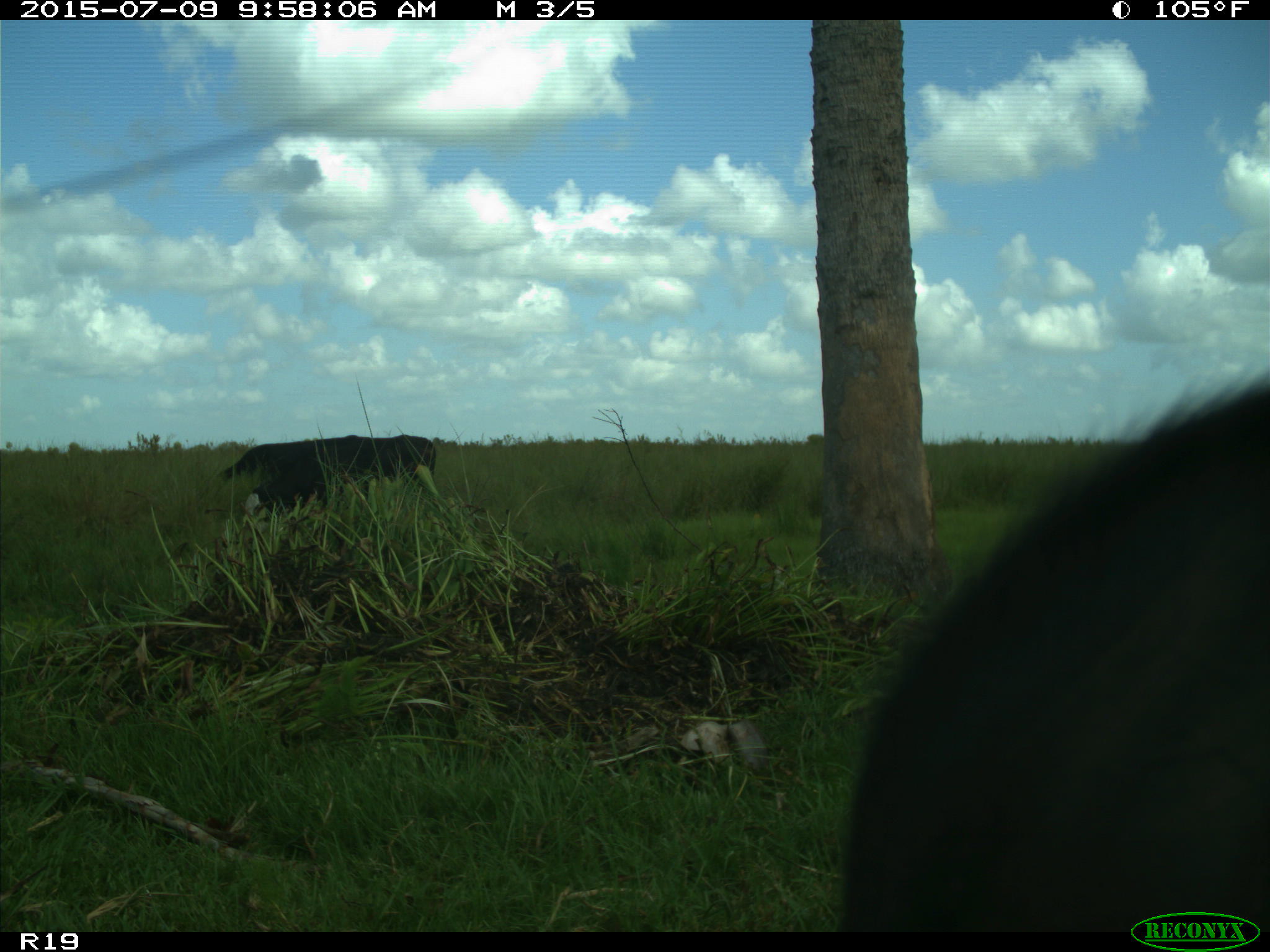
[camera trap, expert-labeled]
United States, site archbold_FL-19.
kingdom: Animalia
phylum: Chordata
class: Mammalia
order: Artiodactyla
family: Bovidae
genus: Bos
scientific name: Bos taurus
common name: domestic cow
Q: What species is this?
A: Bos taurus (domestic cow).